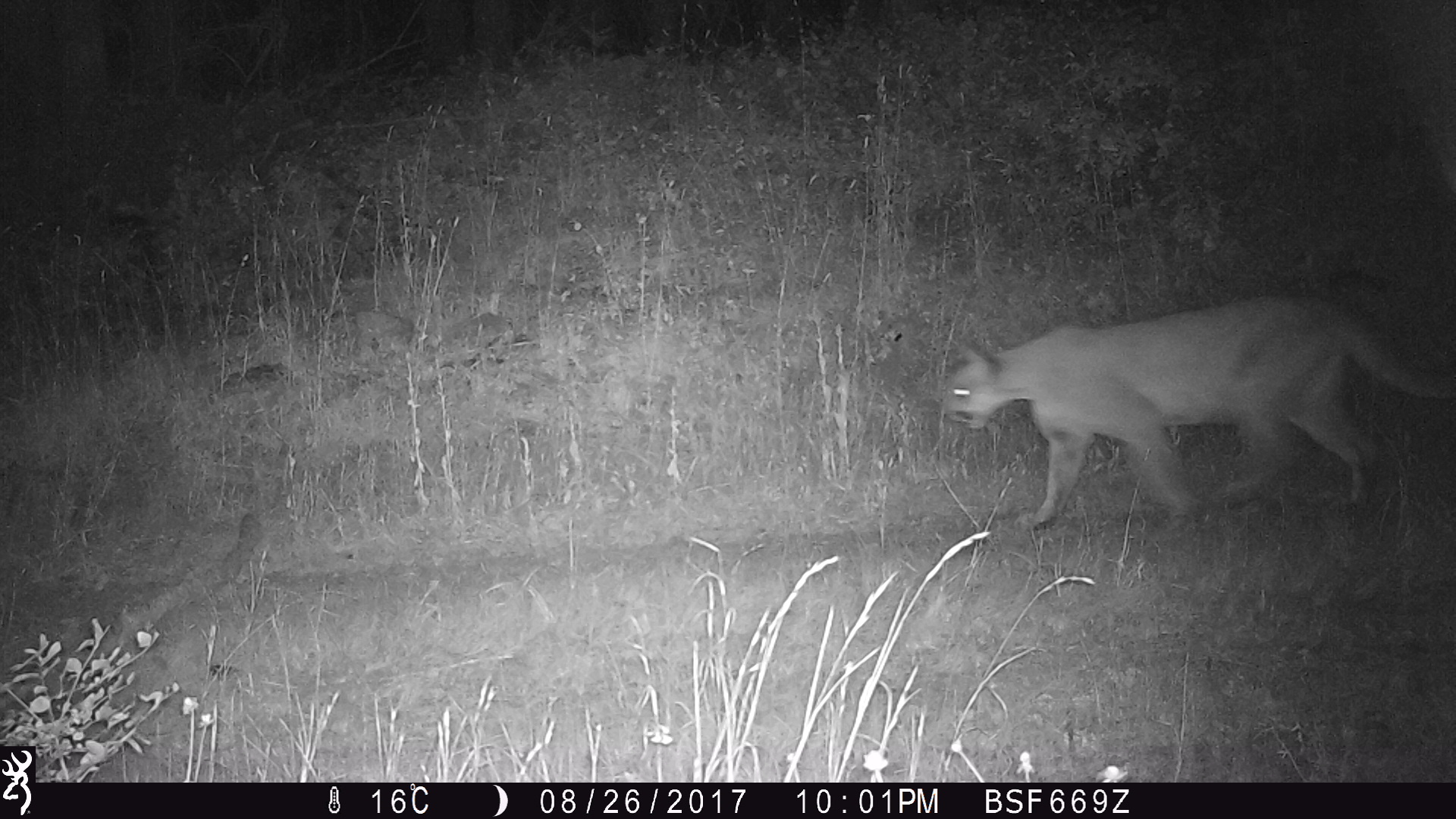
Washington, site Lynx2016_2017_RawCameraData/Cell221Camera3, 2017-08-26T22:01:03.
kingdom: Animalia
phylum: Chordata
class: Mammalia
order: Carnivora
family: Felidae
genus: Puma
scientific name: Puma concolor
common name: mountain lion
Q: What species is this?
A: Puma concolor (mountain lion).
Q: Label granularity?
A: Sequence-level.